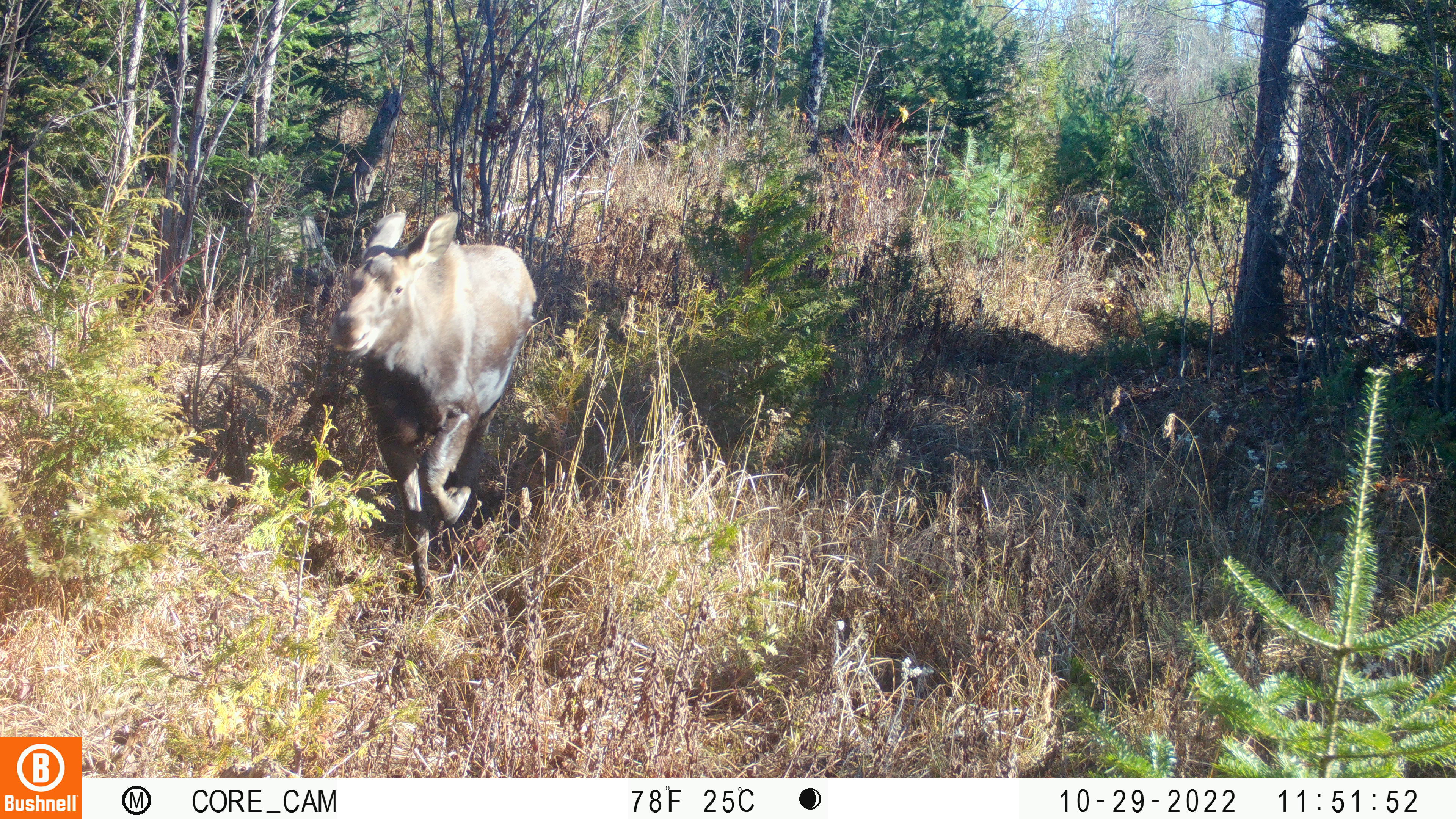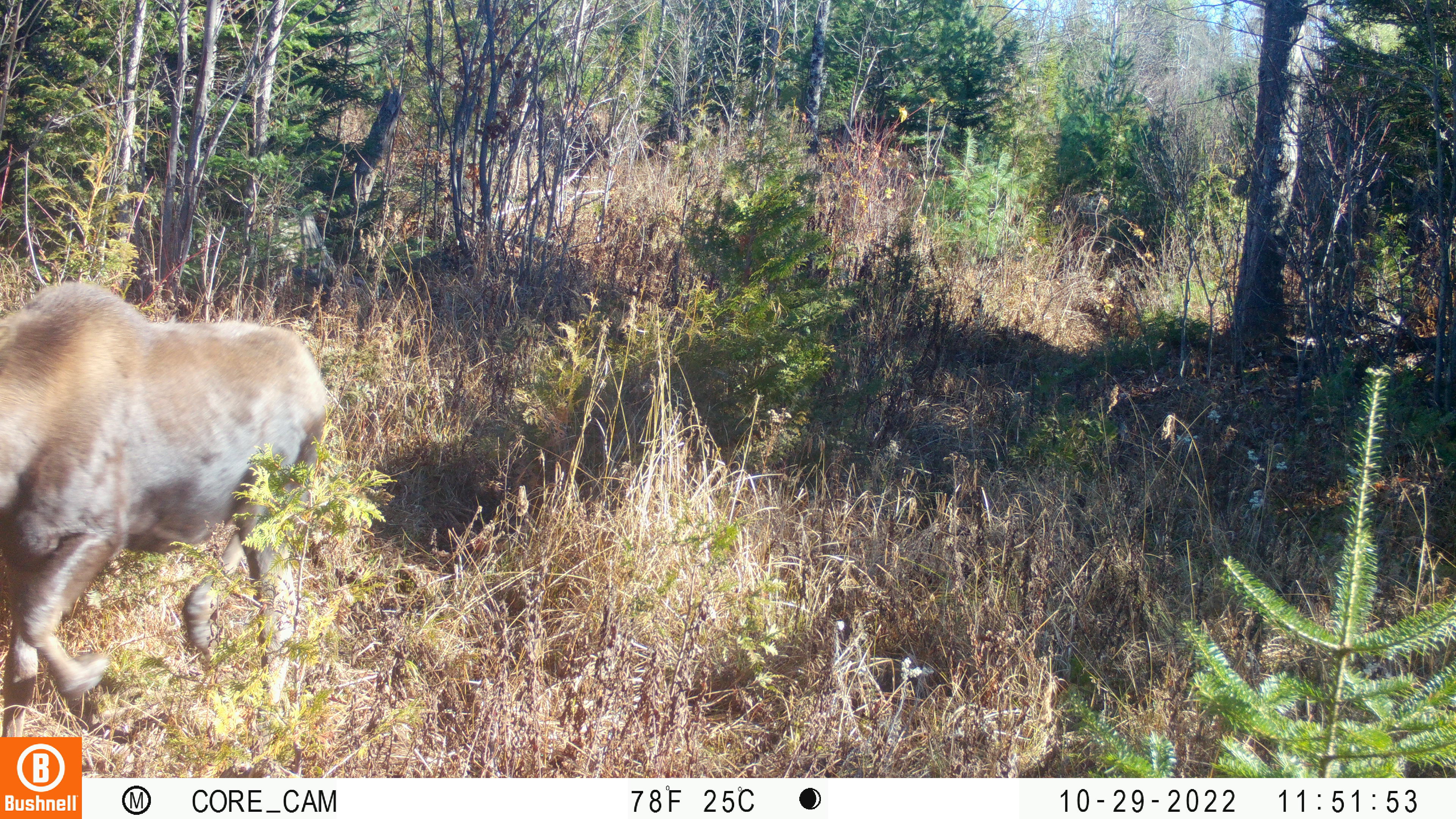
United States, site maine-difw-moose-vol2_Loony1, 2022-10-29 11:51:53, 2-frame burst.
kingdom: Animalia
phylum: Chordata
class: Mammalia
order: Artiodactyla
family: Cervidae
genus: Alces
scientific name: Alces alces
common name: moose